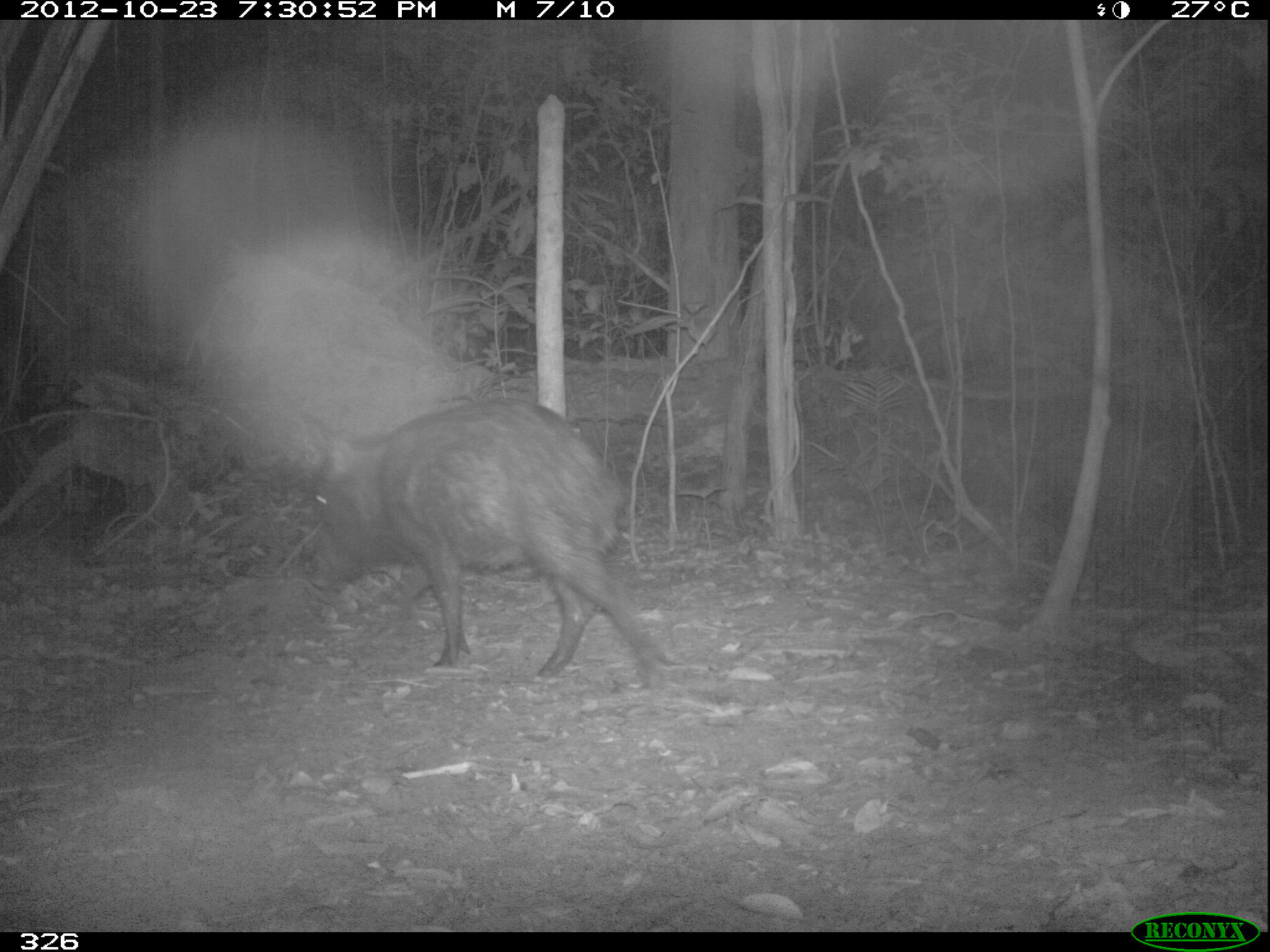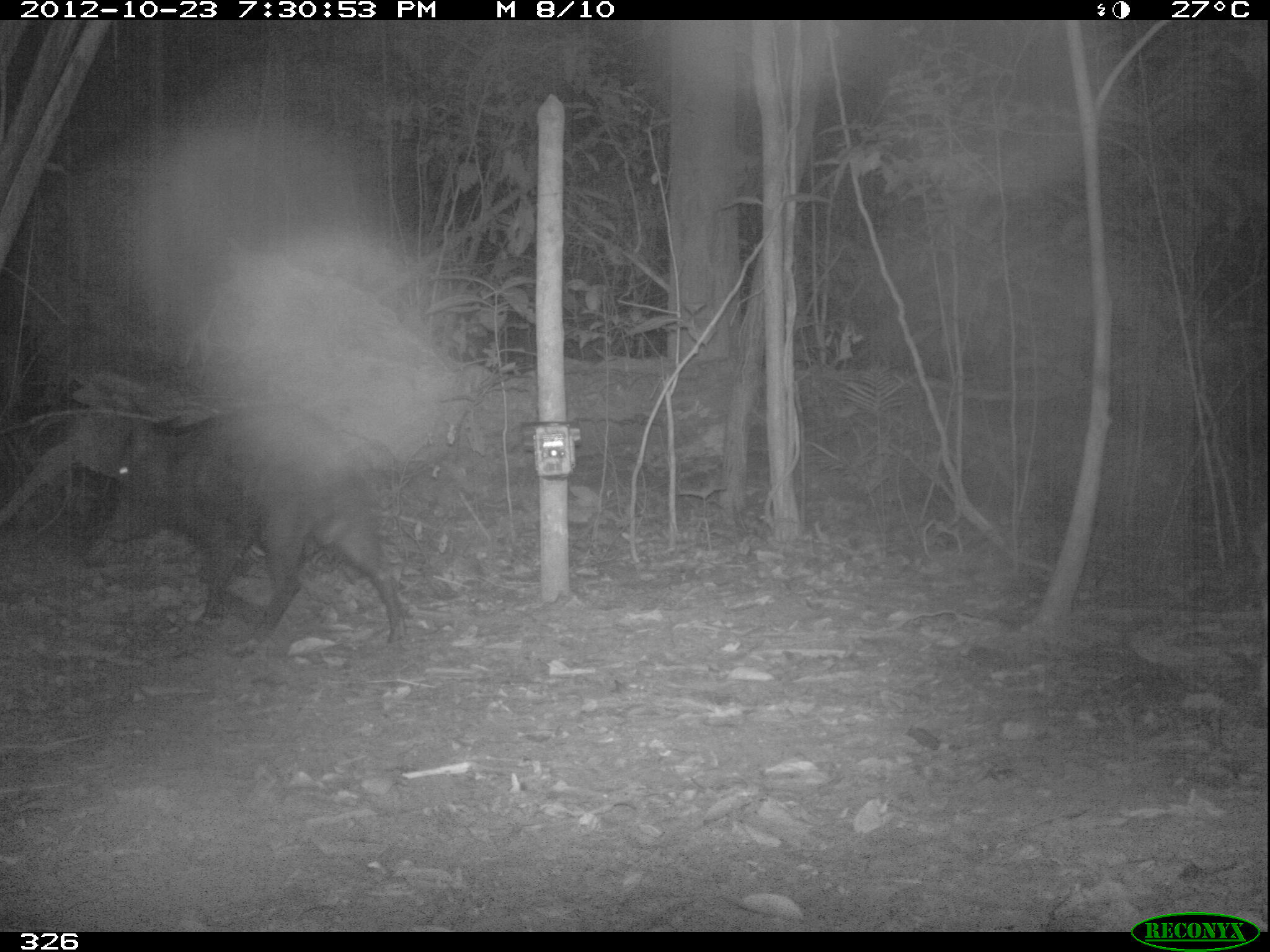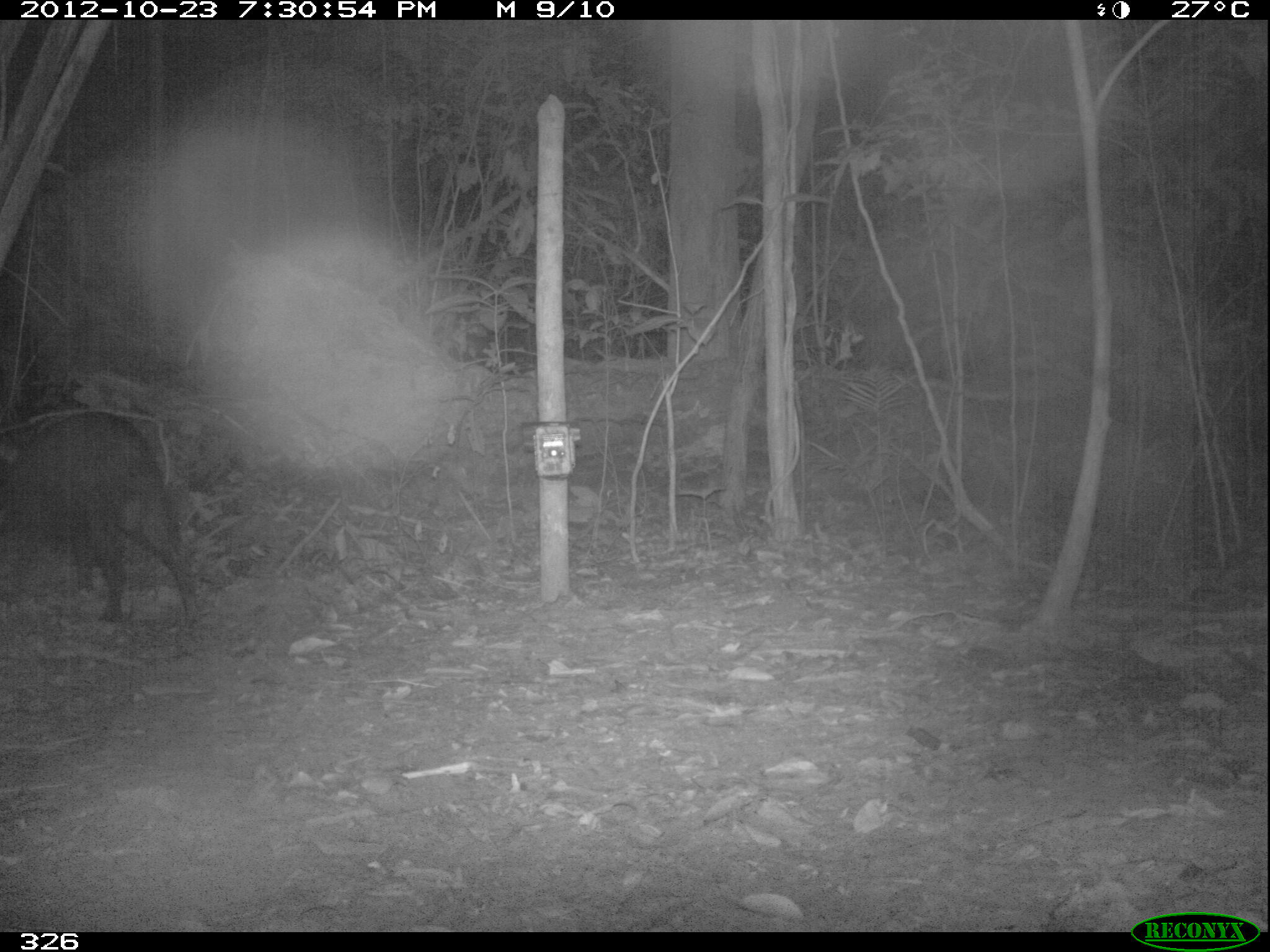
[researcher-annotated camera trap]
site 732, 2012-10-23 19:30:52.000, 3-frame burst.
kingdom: Animalia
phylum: Chordata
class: Mammalia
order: Artiodactyla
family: Tayassuidae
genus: Tayassu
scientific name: Tayassu pecari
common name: white-lipped peccary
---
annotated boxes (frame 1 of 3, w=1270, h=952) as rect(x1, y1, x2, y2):
tayassu pecari: rect(304, 396, 672, 684)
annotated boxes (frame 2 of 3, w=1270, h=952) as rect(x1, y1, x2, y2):
tayassu pecari: rect(98, 401, 407, 653)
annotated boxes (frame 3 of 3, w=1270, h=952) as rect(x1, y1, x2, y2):
tayassu pecari: rect(0, 411, 197, 629)